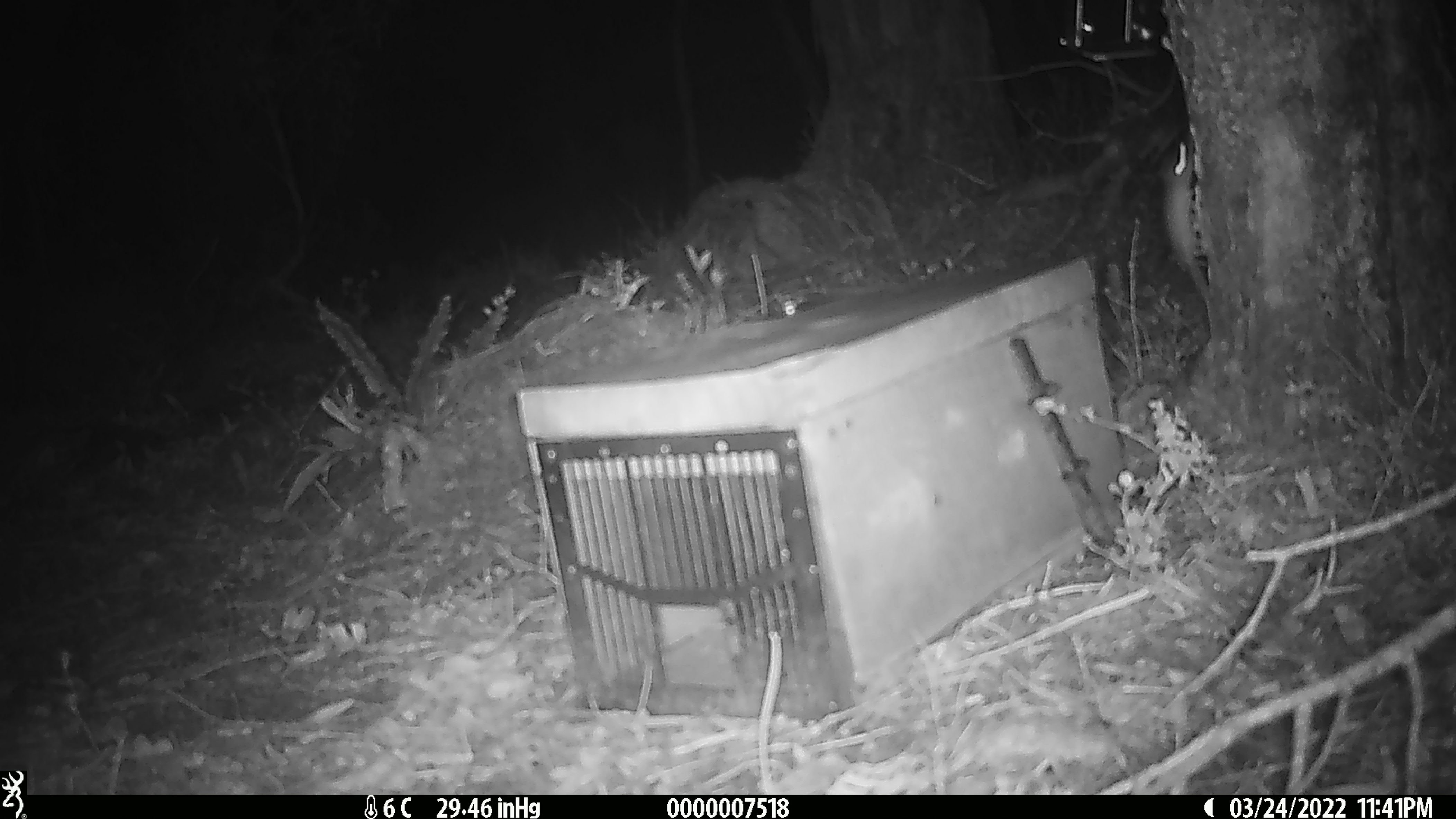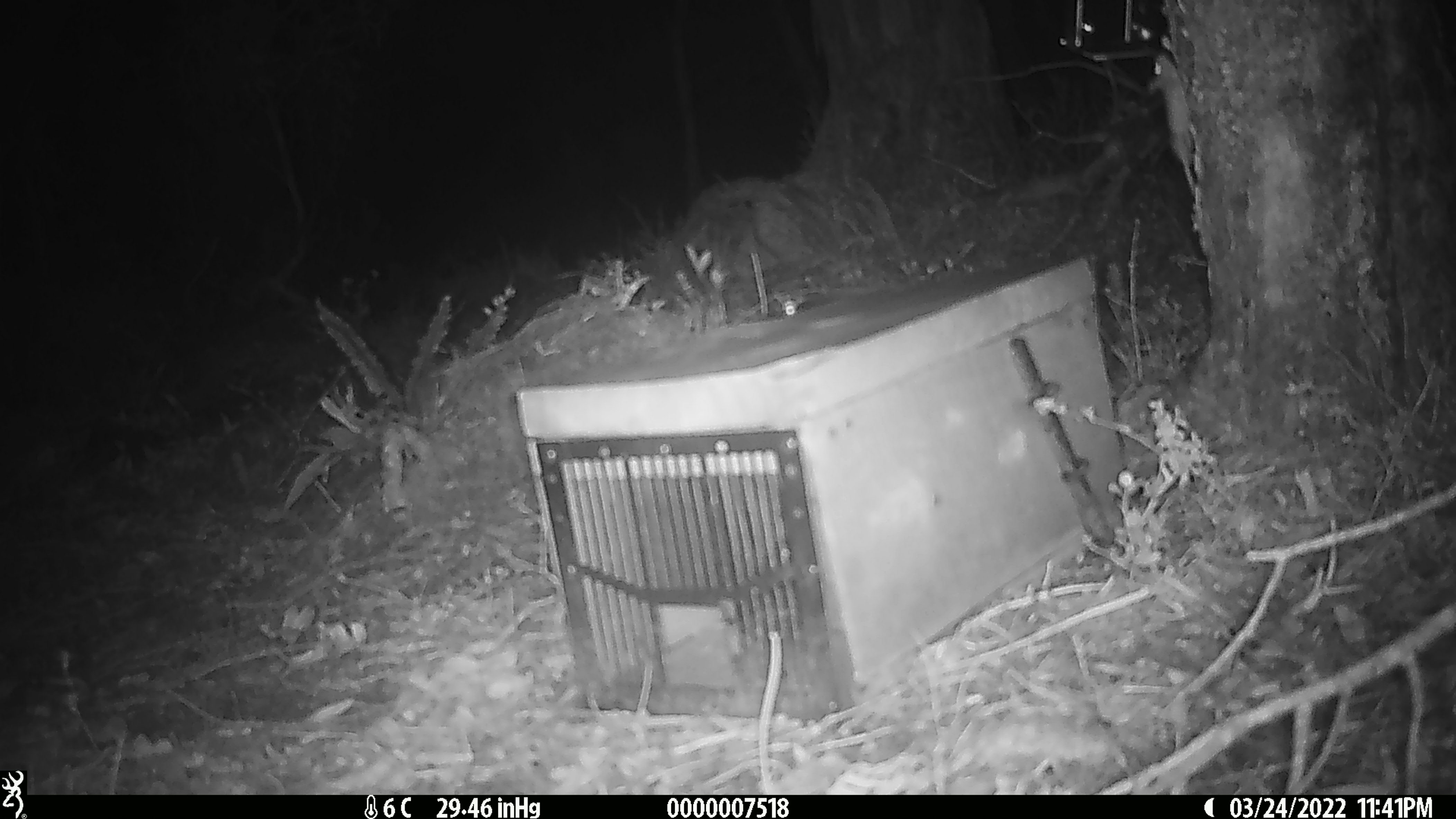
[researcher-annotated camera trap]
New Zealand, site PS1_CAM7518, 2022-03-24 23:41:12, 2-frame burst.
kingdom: Animalia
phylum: Chordata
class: Mammalia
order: Rodentia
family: Muridae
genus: Mus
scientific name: Mus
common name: mouse